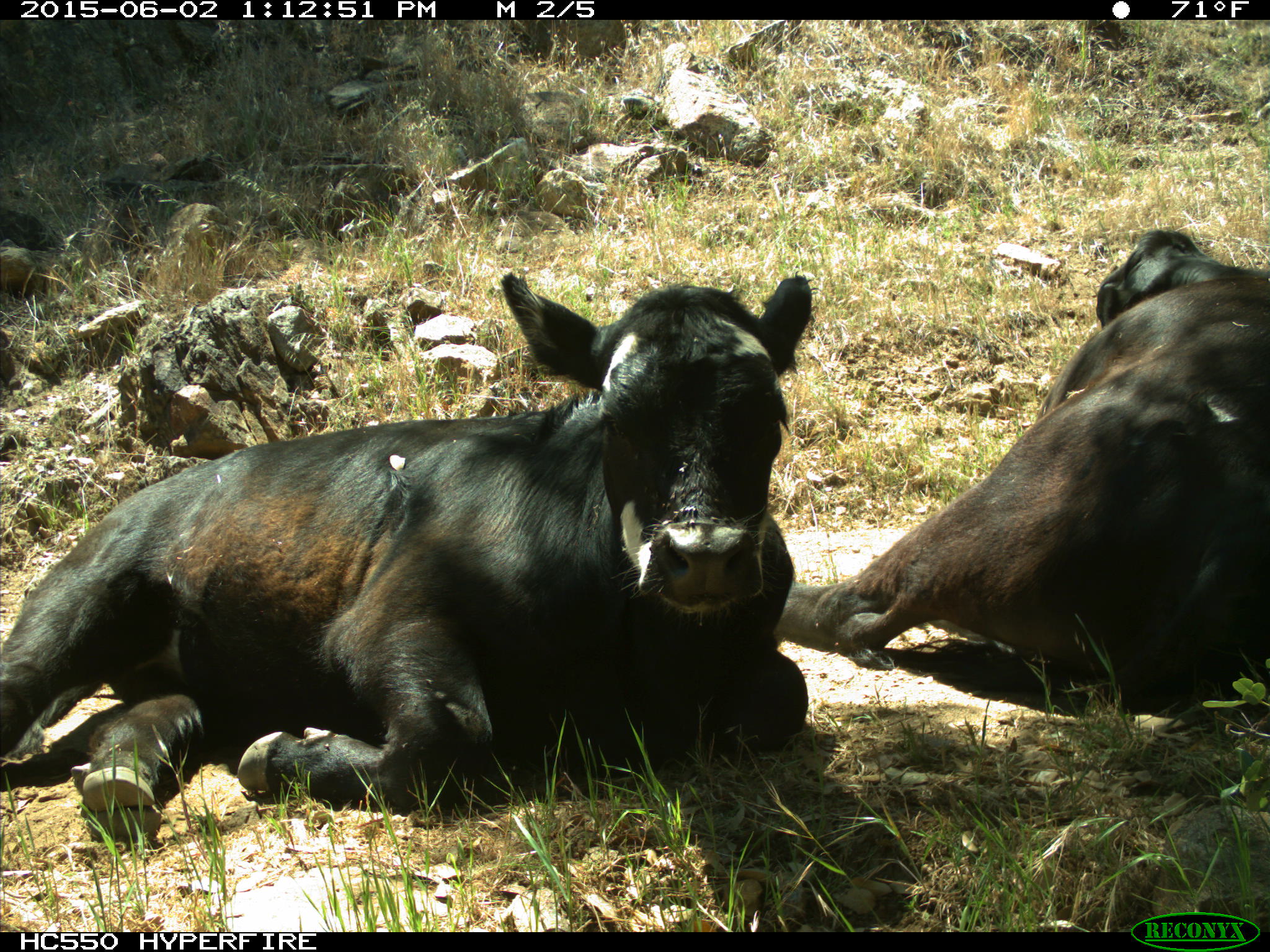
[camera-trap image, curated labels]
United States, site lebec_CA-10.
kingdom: Animalia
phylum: Chordata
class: Mammalia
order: Artiodactyla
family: Bovidae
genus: Bos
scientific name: Bos taurus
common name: domestic cow